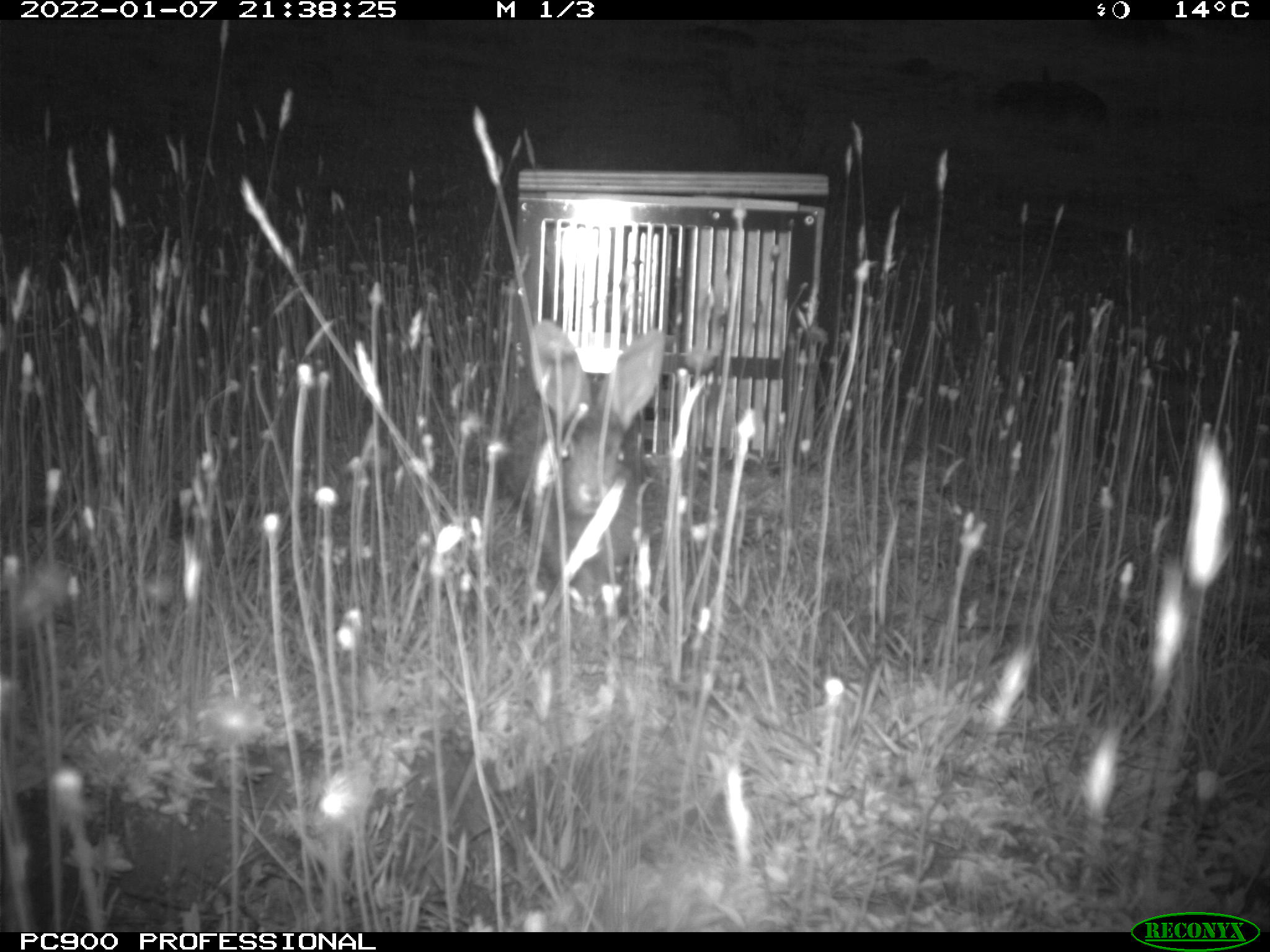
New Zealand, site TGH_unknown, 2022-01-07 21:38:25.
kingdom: Animalia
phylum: Chordata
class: Mammalia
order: Lagomorpha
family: Leporidae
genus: Oryctolagus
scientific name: Oryctolagus cuniculus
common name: european rabbit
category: rabbit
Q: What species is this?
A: Rabbit (european rabbit) (Oryctolagus cuniculus).